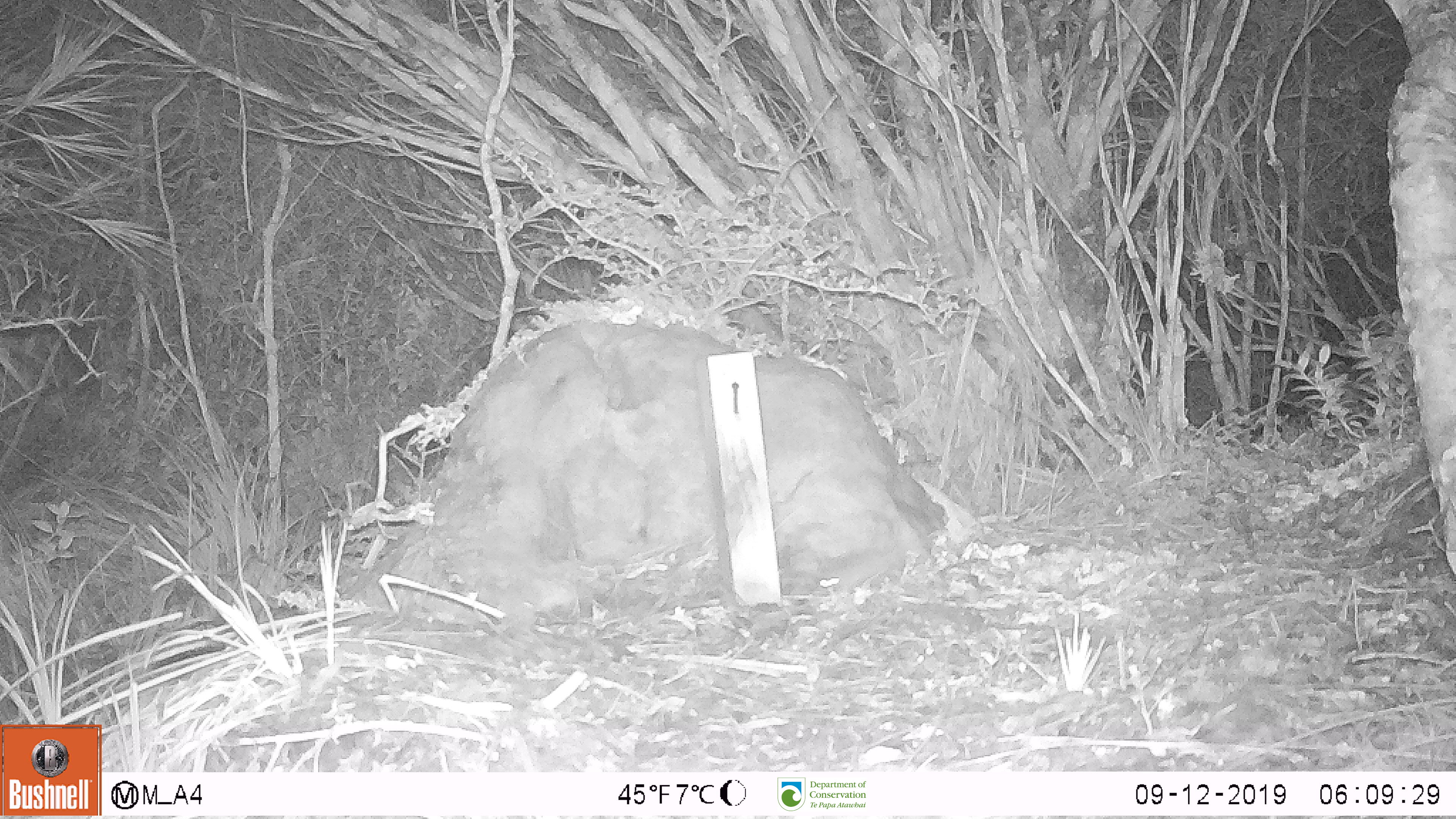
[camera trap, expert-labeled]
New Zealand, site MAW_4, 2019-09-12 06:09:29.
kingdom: Animalia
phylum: Chordata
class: Mammalia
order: Rodentia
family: Muridae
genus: Mus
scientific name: Mus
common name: mouse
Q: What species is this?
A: Mouse (Mus).